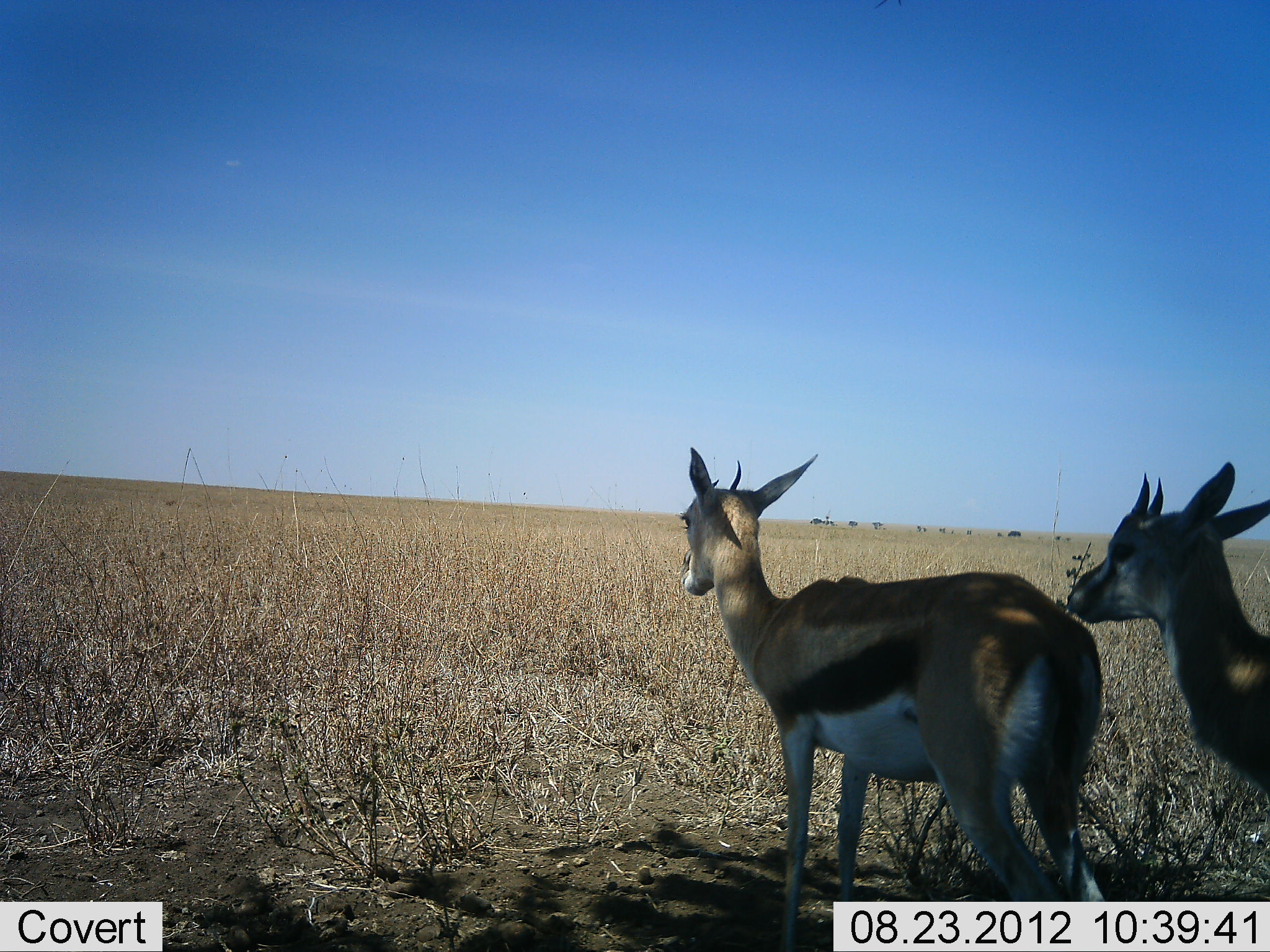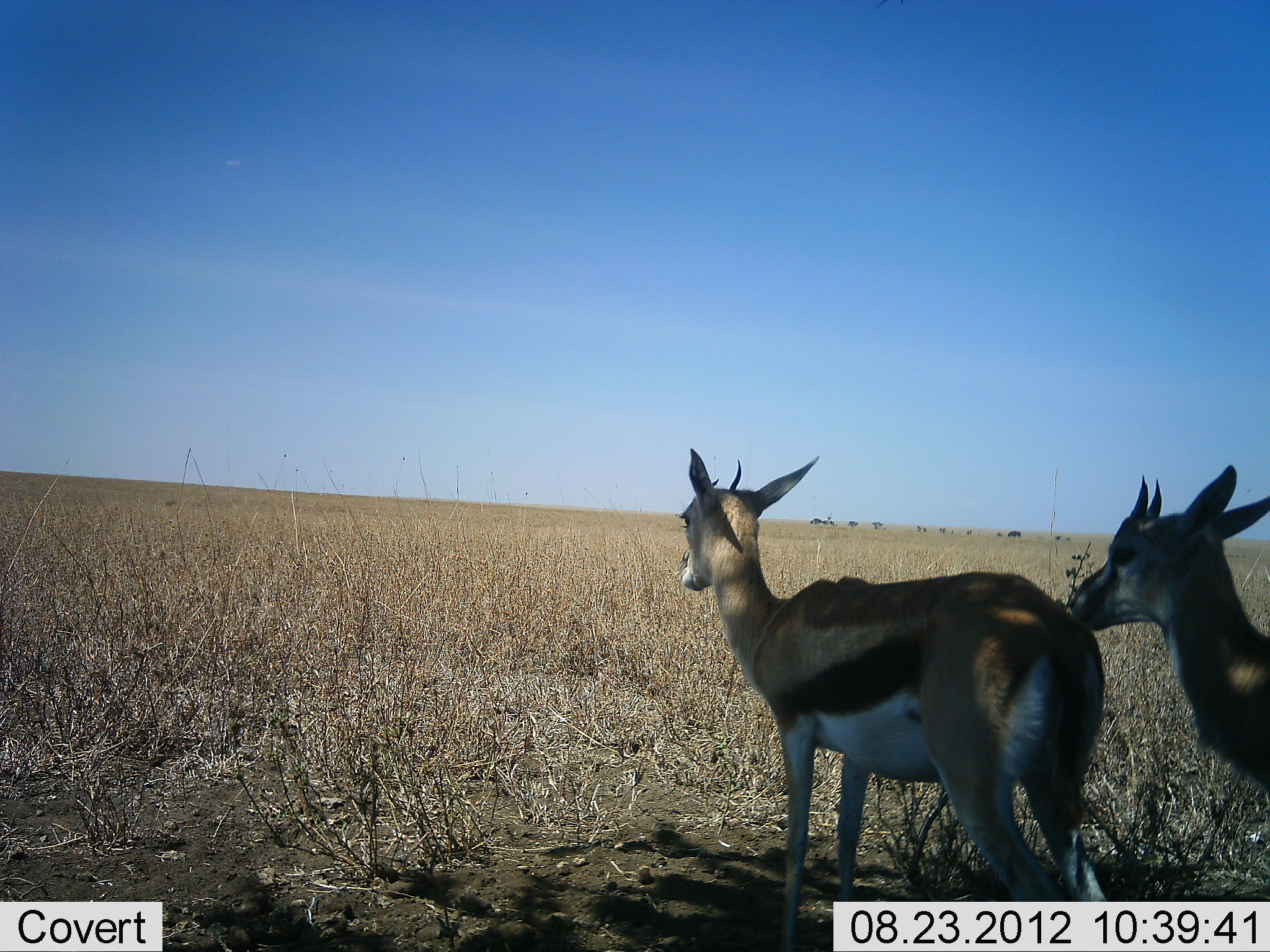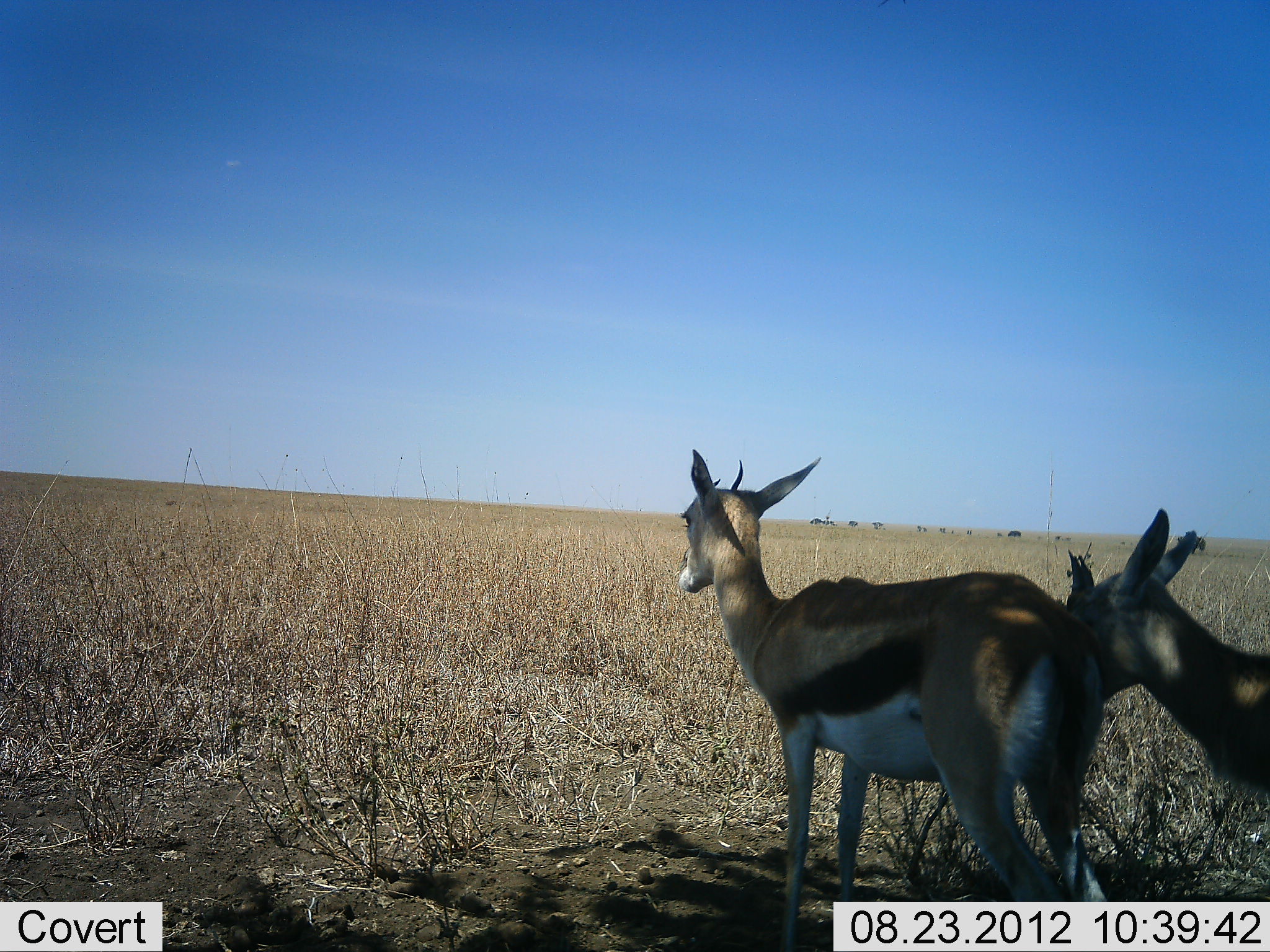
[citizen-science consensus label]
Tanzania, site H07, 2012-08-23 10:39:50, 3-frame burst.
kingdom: Animalia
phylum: Chordata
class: Mammalia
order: Artiodactyla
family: Bovidae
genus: Eudorcas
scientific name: Eudorcas thomsonii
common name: thomson's gazelle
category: gazellethomsons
Gazellethomsons (thomson's gazelle) (Eudorcas thomsonii), count 2. Behavior (volunteer vote fractions): standing 100%, resting 0%, moving 0%, interacting 0%. Young present (vote fraction): 0%. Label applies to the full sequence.